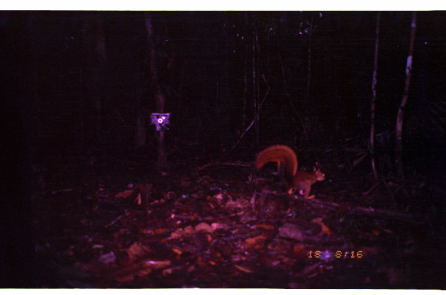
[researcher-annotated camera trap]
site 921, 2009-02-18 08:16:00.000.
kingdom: Animalia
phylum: Chordata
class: Mammalia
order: Rodentia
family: Sciuridae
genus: Sciurus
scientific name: Sciurus igniventris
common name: northern amazon red squirrel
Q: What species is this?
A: Sciurus igniventris (northern amazon red squirrel).